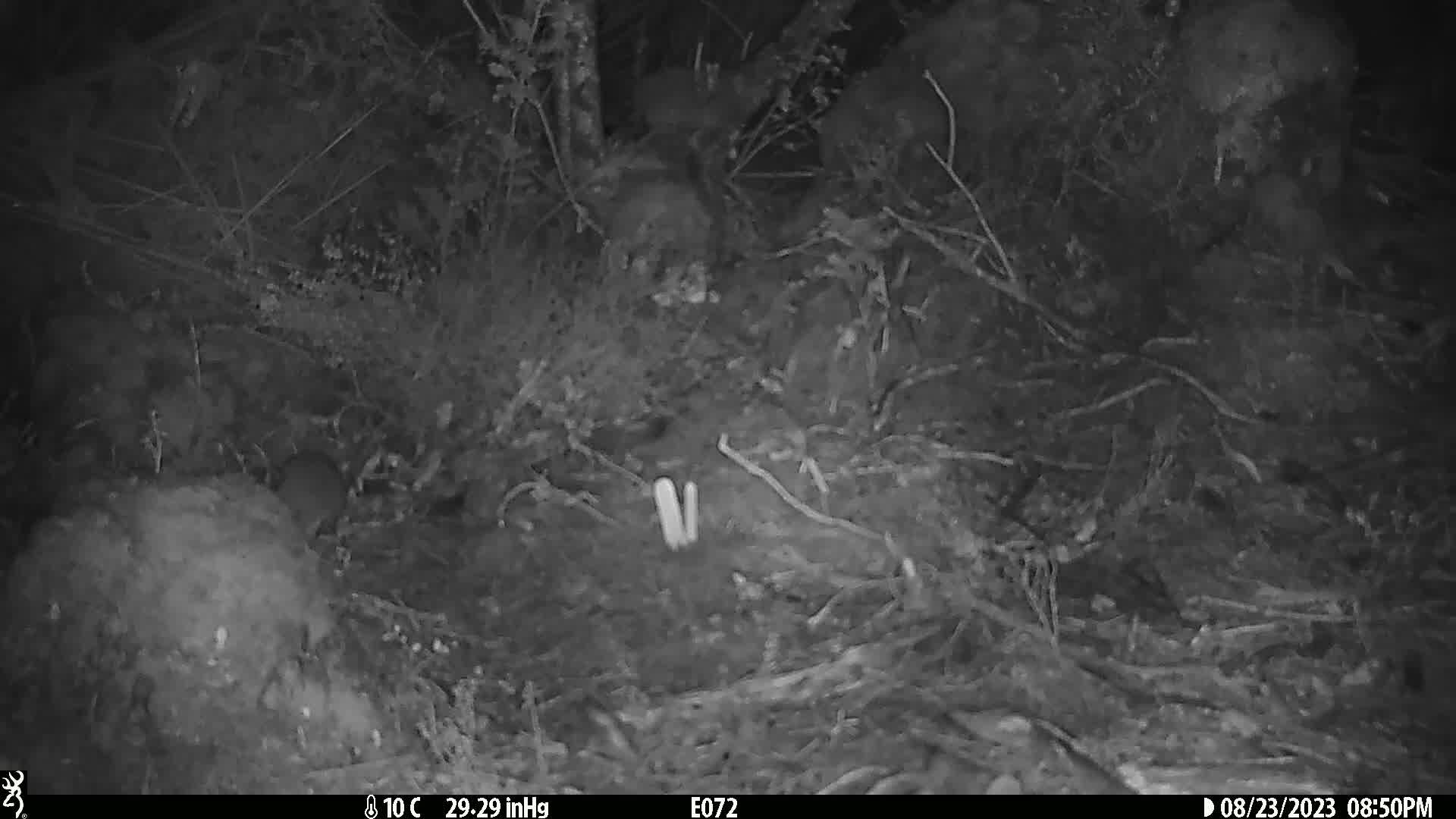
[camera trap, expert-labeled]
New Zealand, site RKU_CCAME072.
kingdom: Animalia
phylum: Chordata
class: Mammalia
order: Rodentia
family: Muridae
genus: Rattus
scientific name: Rattus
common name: rat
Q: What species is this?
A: Rat (Rattus).